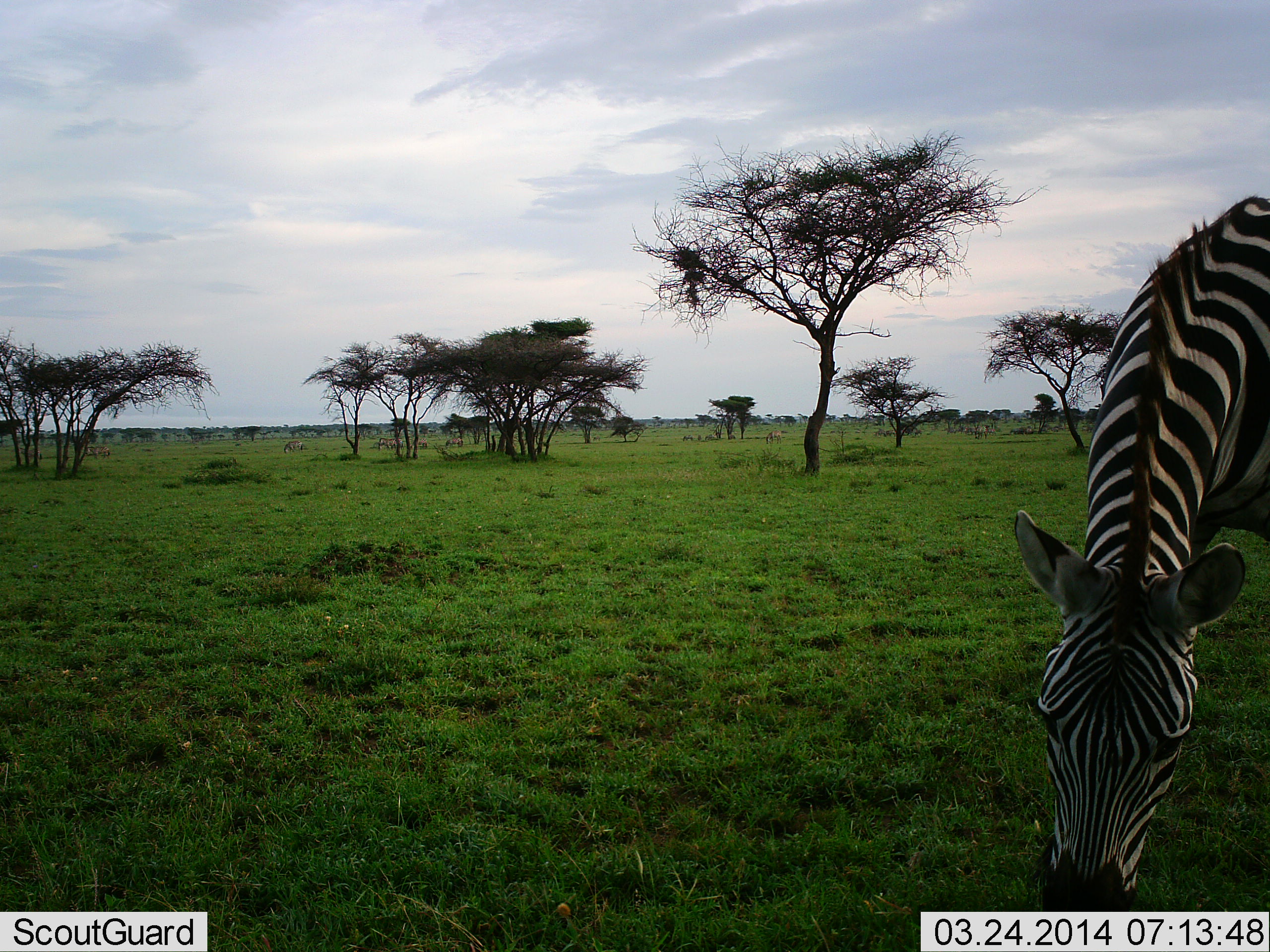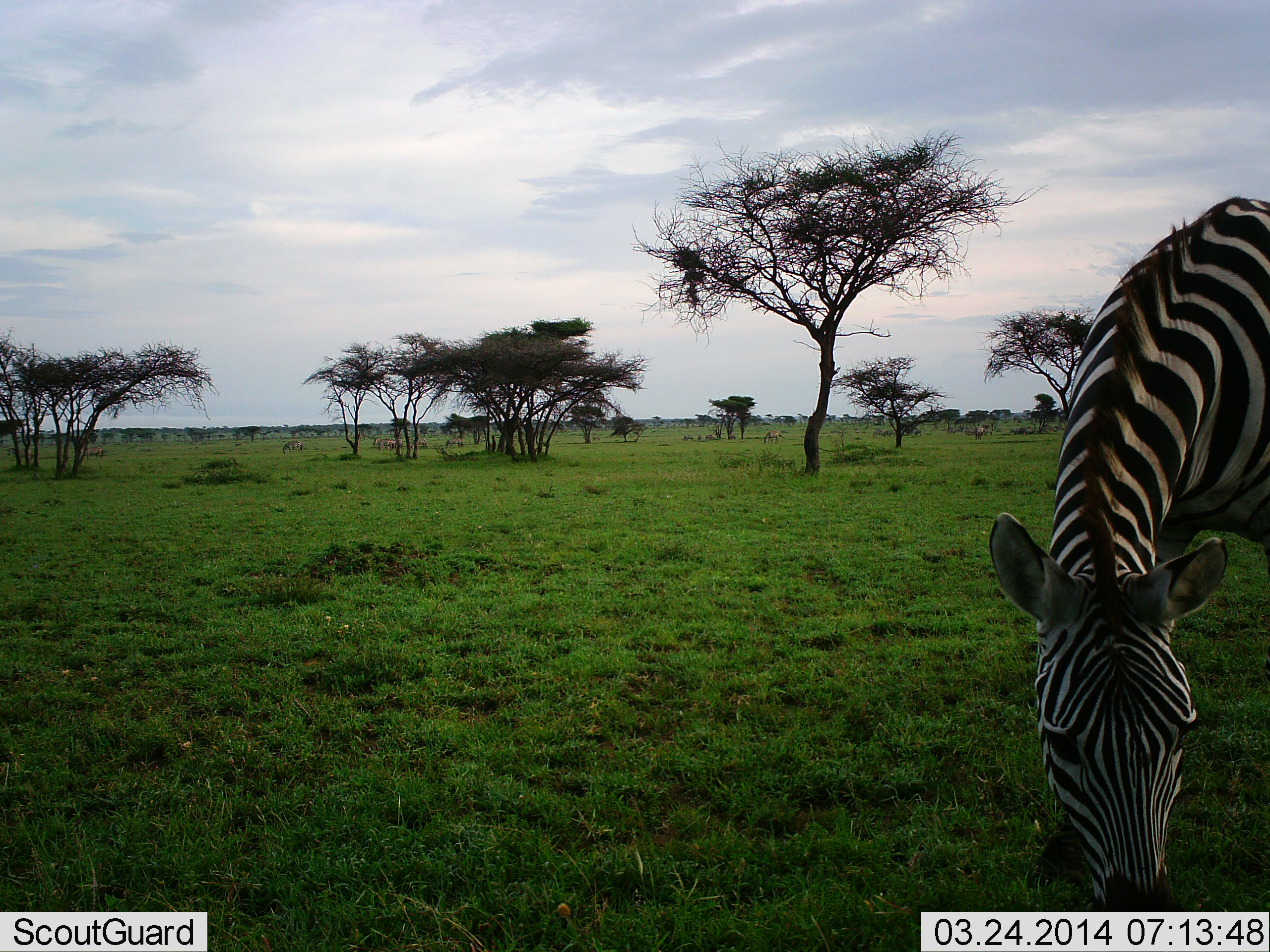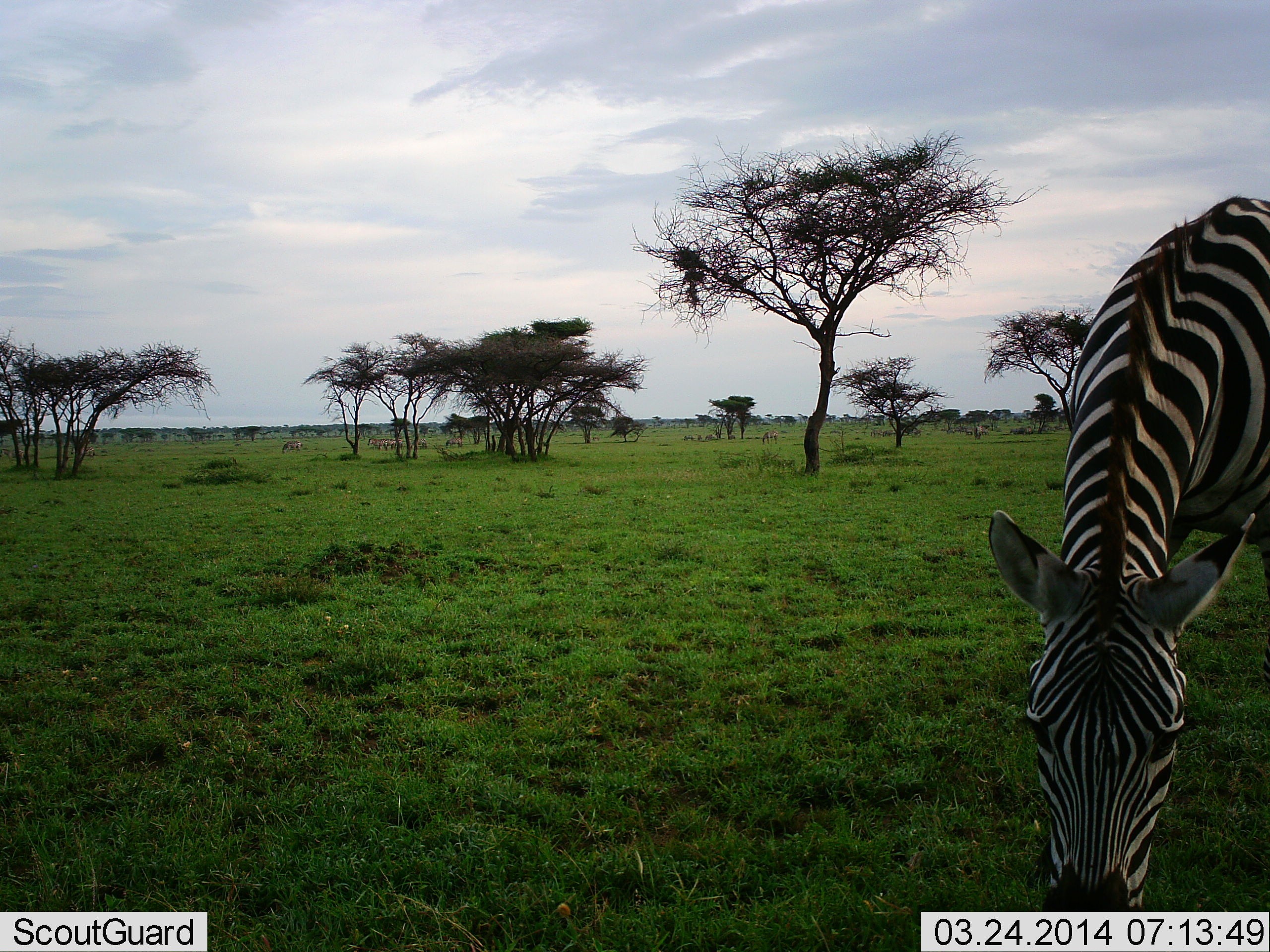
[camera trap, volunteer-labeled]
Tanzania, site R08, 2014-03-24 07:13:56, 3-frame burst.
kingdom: Animalia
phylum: Chordata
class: Mammalia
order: Perissodactyla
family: Equidae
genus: Equus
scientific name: Equus quagga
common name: plains zebra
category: zebra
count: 1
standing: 15%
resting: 0%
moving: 0%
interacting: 0%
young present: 0%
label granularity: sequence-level